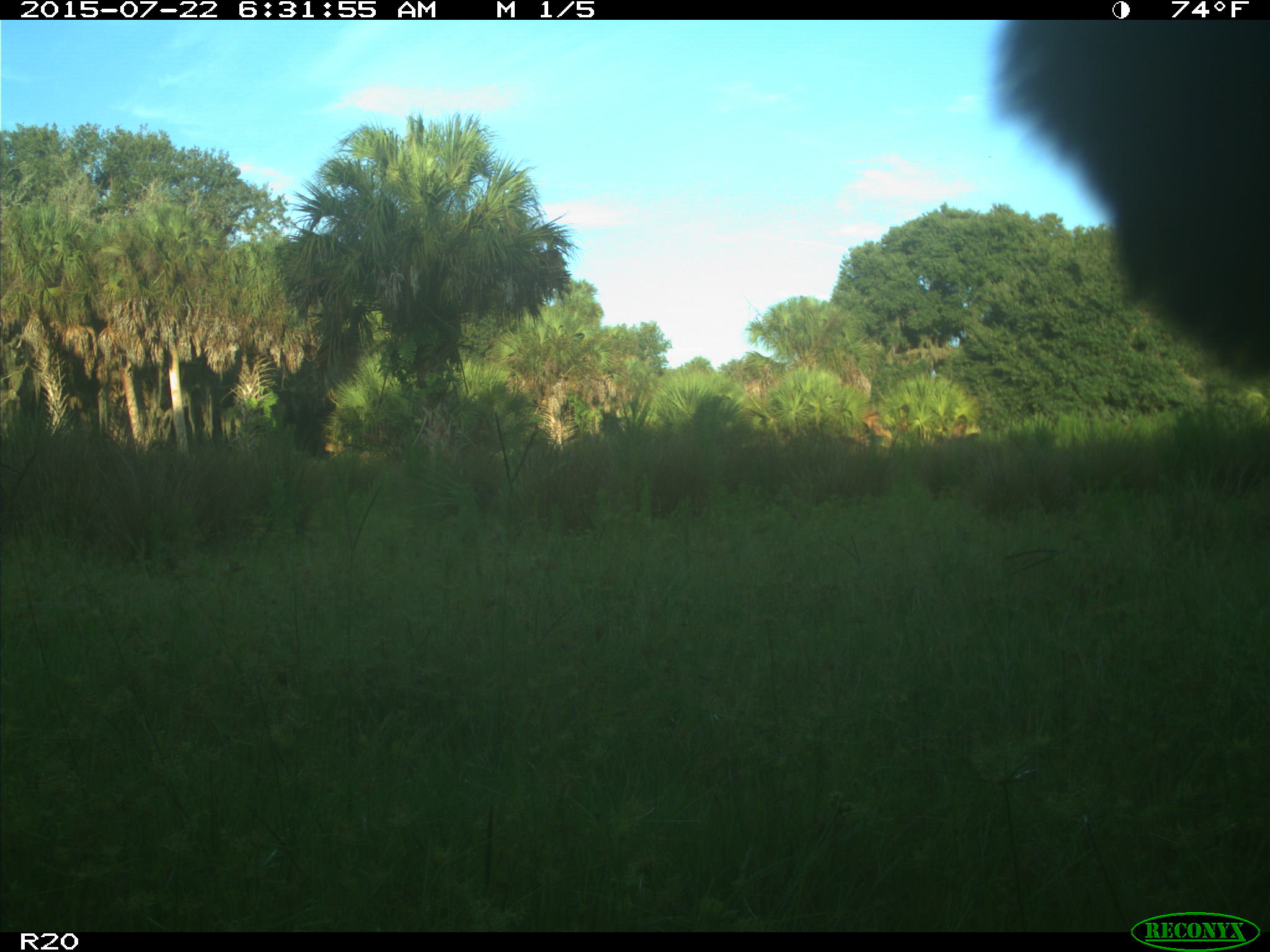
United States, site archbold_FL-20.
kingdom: Animalia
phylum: Chordata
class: Mammalia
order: Artiodactyla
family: Bovidae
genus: Bos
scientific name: Bos taurus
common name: domestic cow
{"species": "Bos taurus (domestic cow)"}